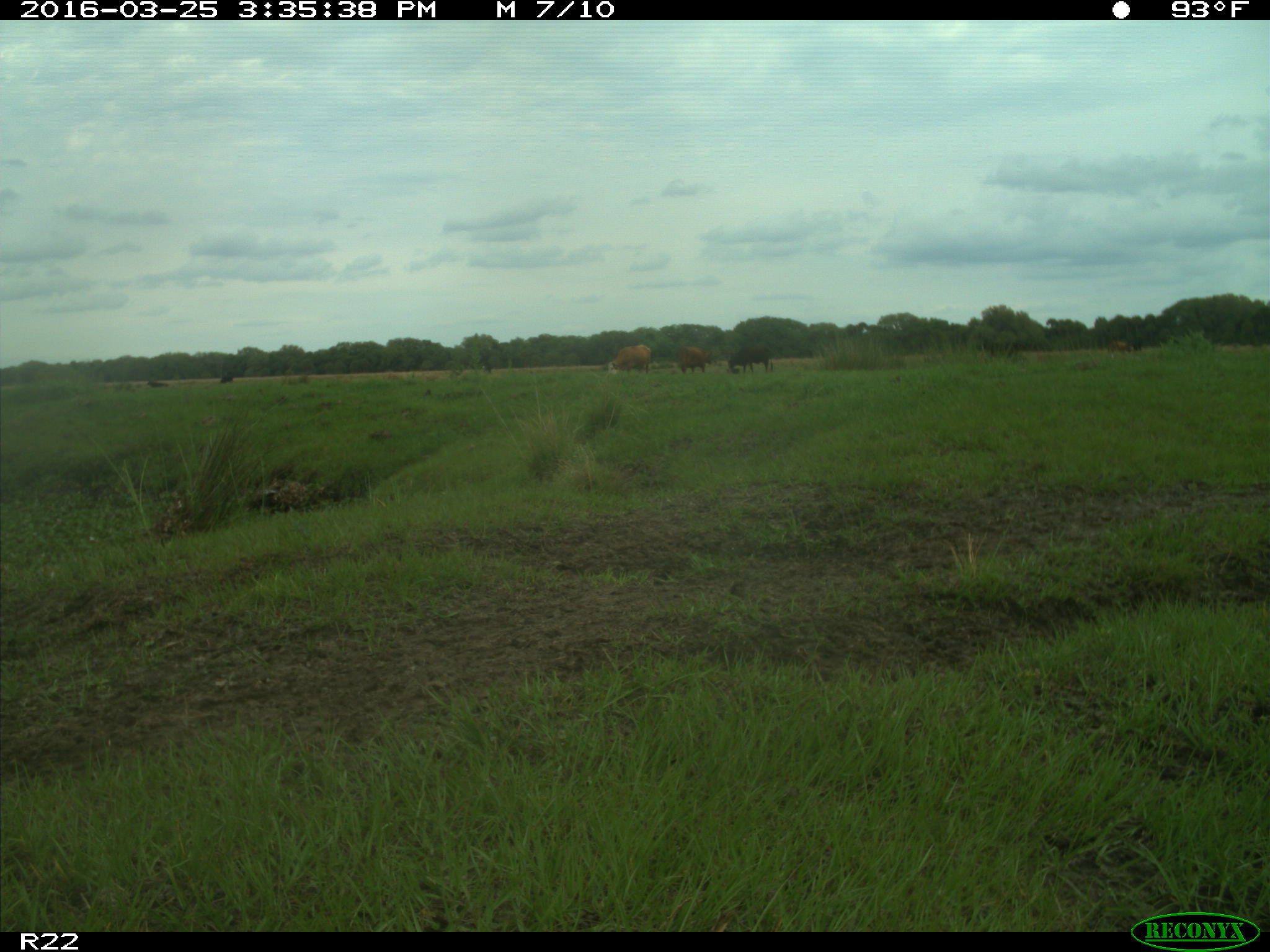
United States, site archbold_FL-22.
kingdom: Animalia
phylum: Chordata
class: Mammalia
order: Artiodactyla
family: Bovidae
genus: Bos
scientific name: Bos taurus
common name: domestic cow